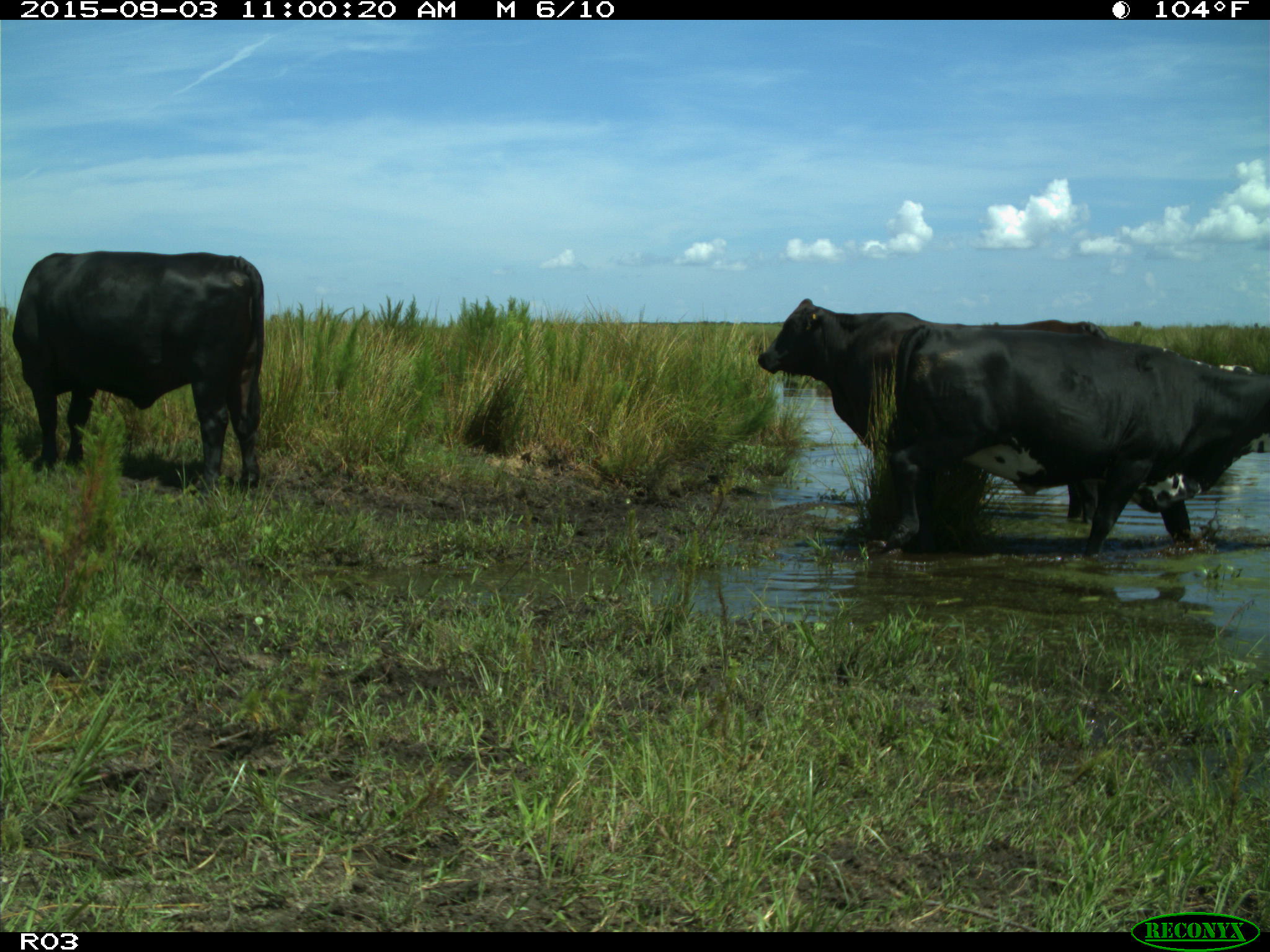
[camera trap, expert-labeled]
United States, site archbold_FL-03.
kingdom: Animalia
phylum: Chordata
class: Mammalia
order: Artiodactyla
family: Bovidae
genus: Bos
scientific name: Bos taurus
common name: domestic cow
Bos taurus (domestic cow).